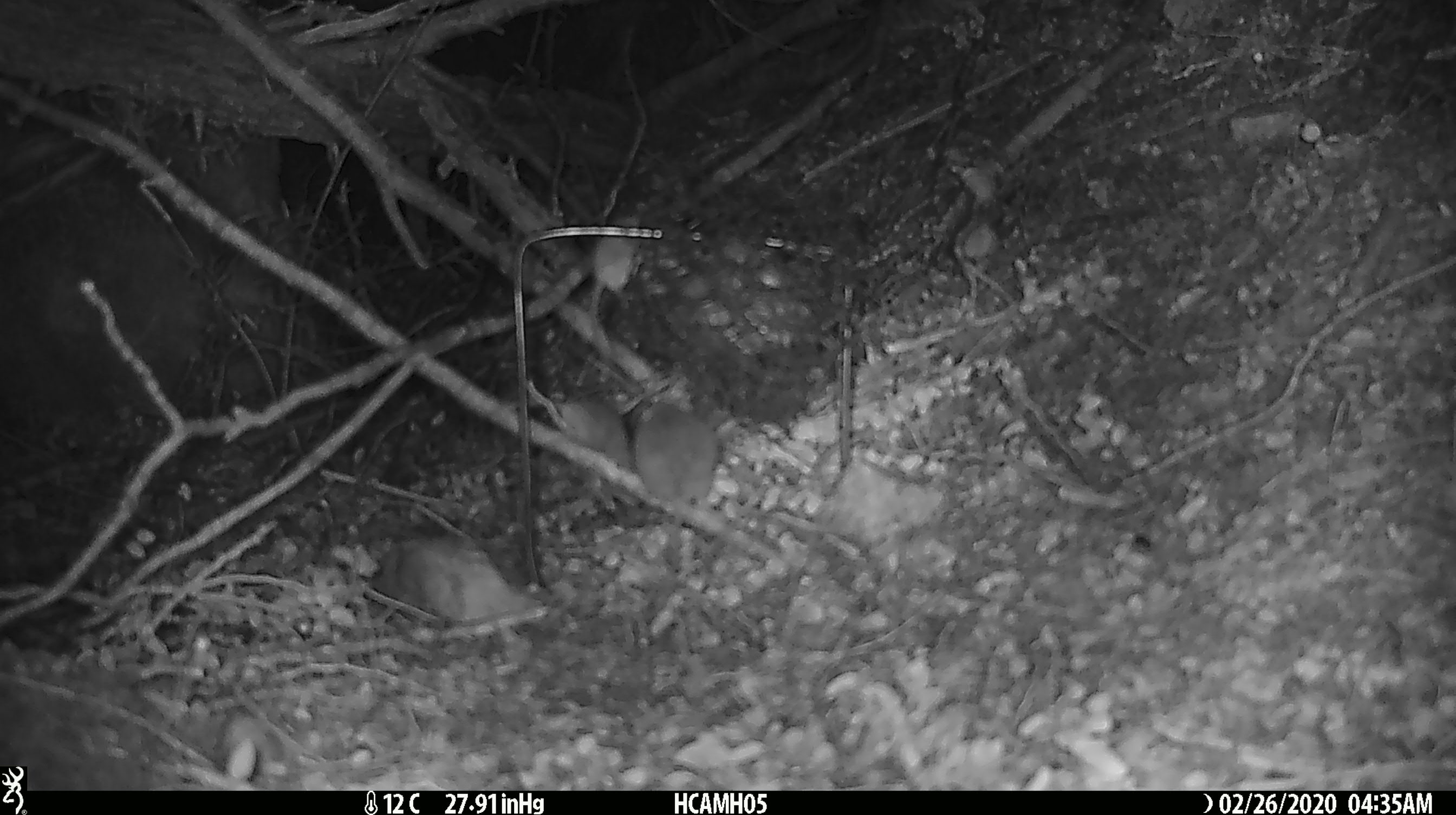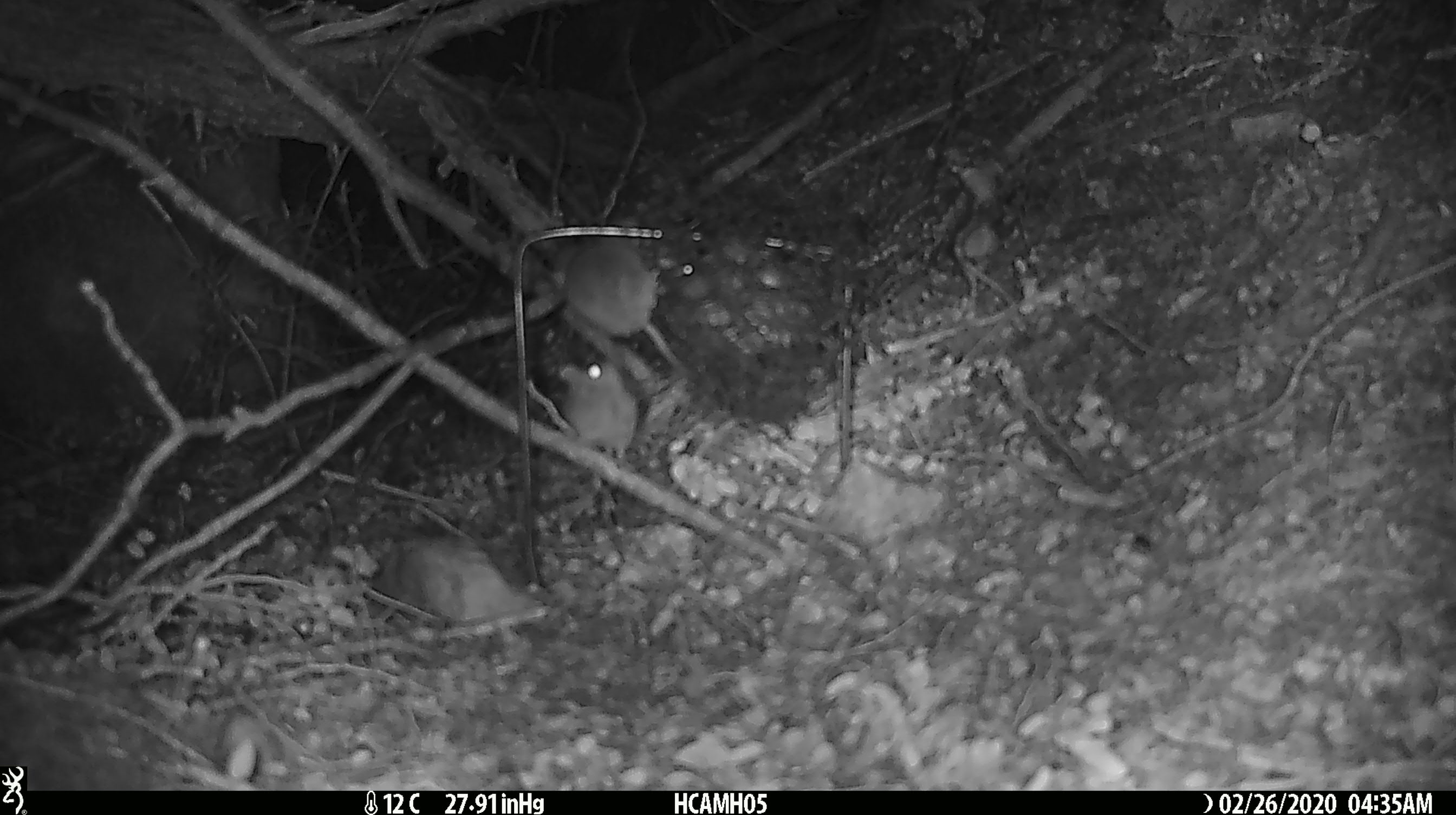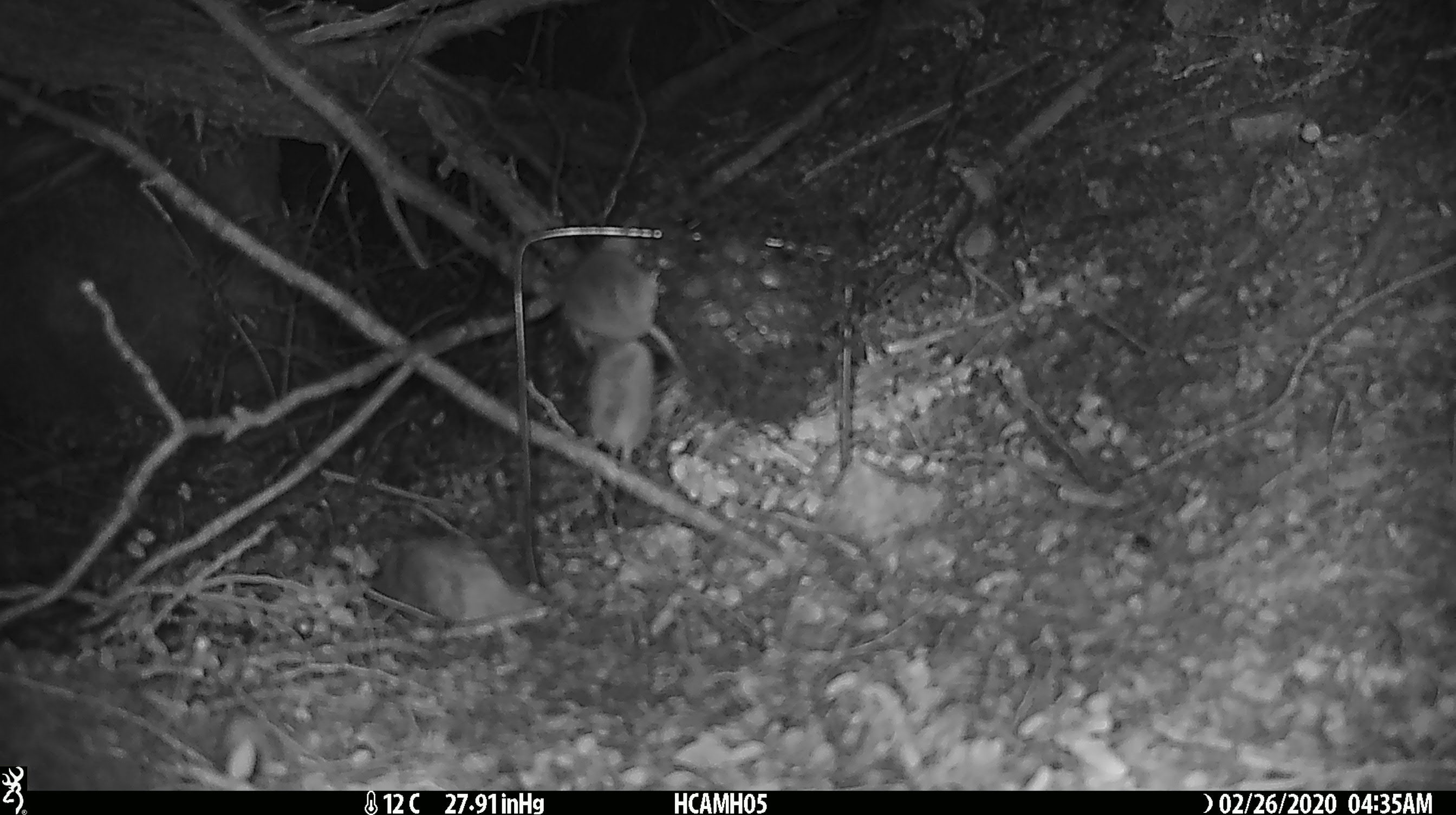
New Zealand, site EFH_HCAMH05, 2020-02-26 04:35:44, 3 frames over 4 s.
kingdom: Animalia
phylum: Chordata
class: Mammalia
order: Rodentia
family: Muridae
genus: Mus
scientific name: Mus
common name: mouse